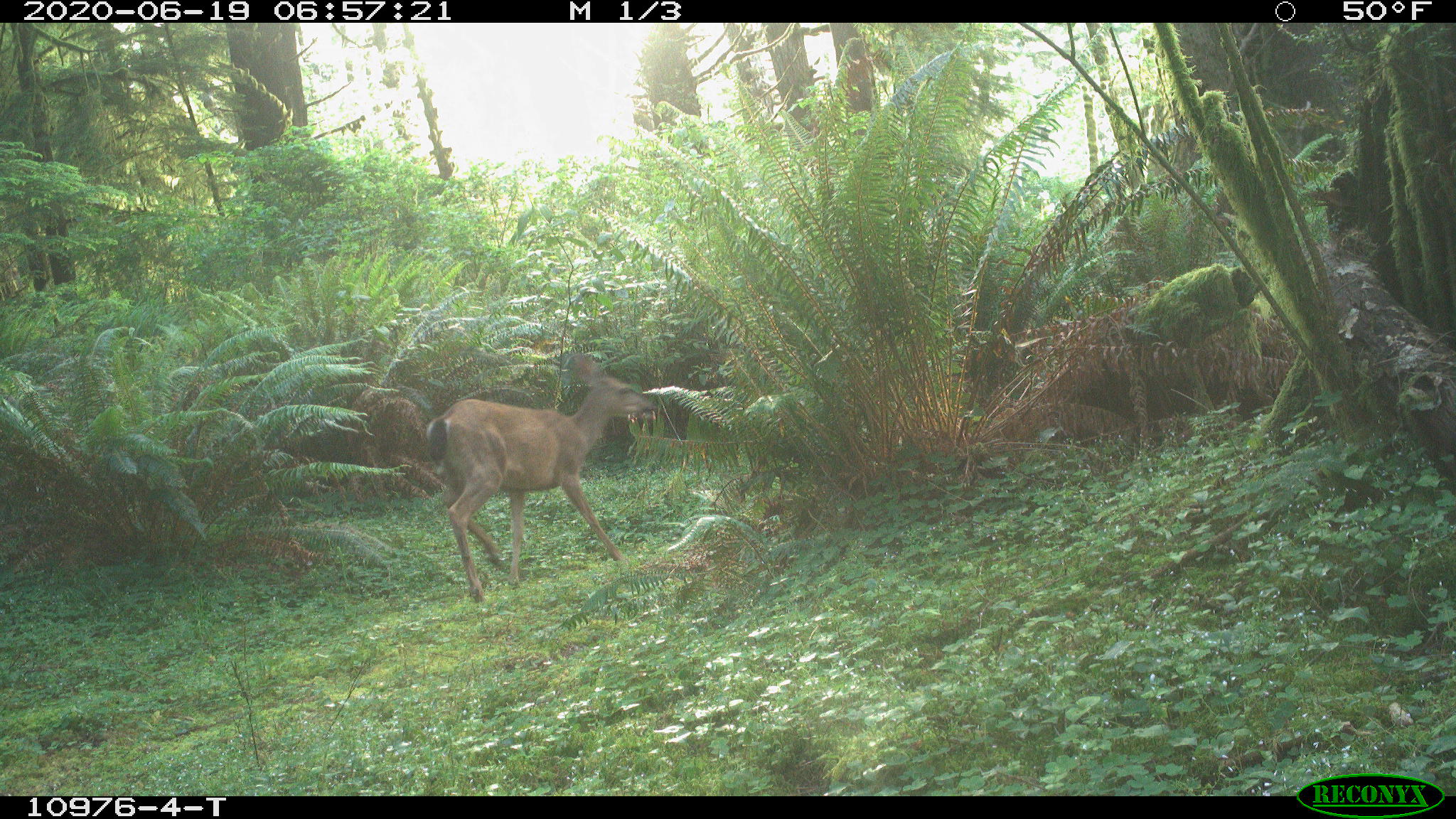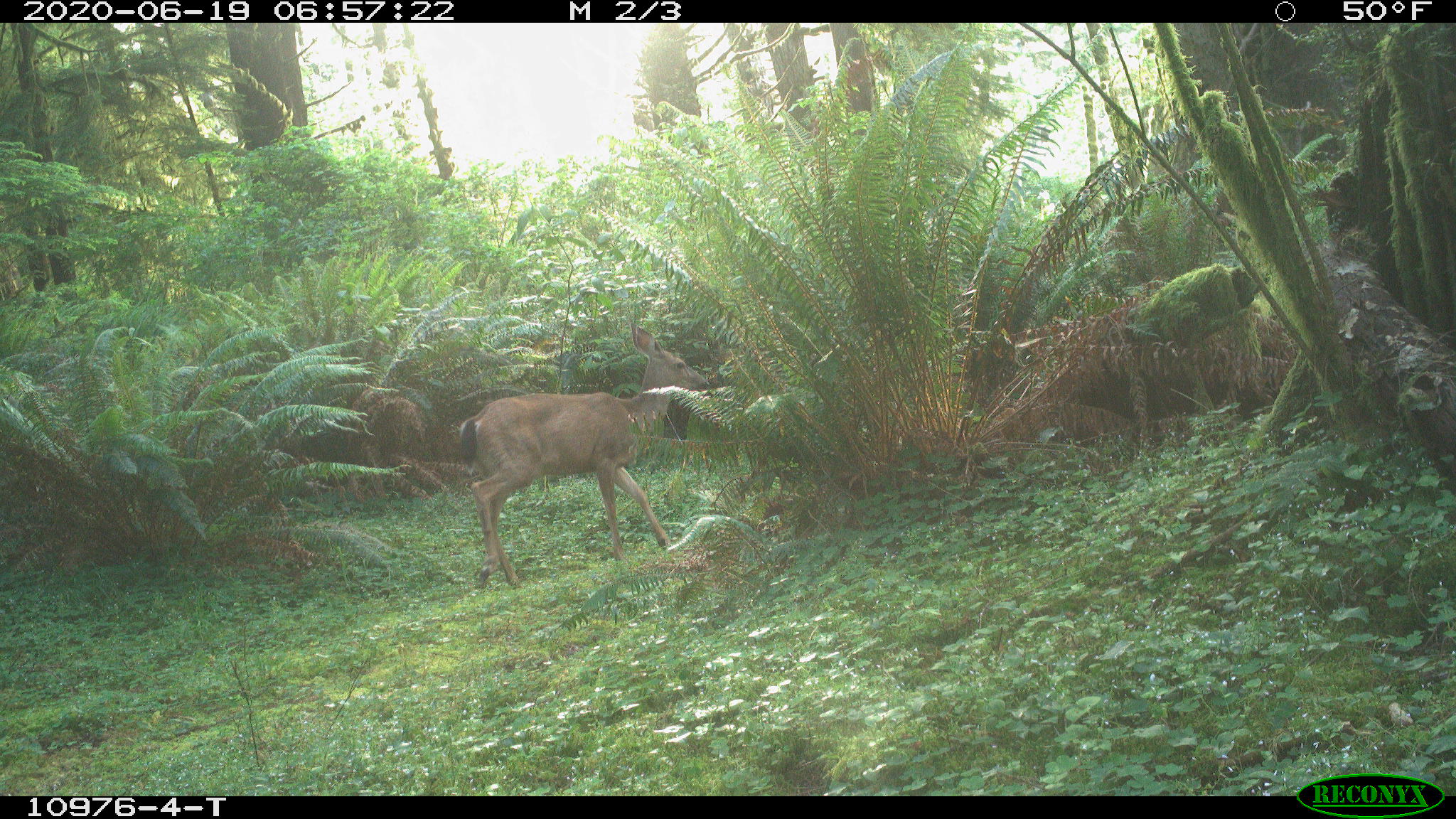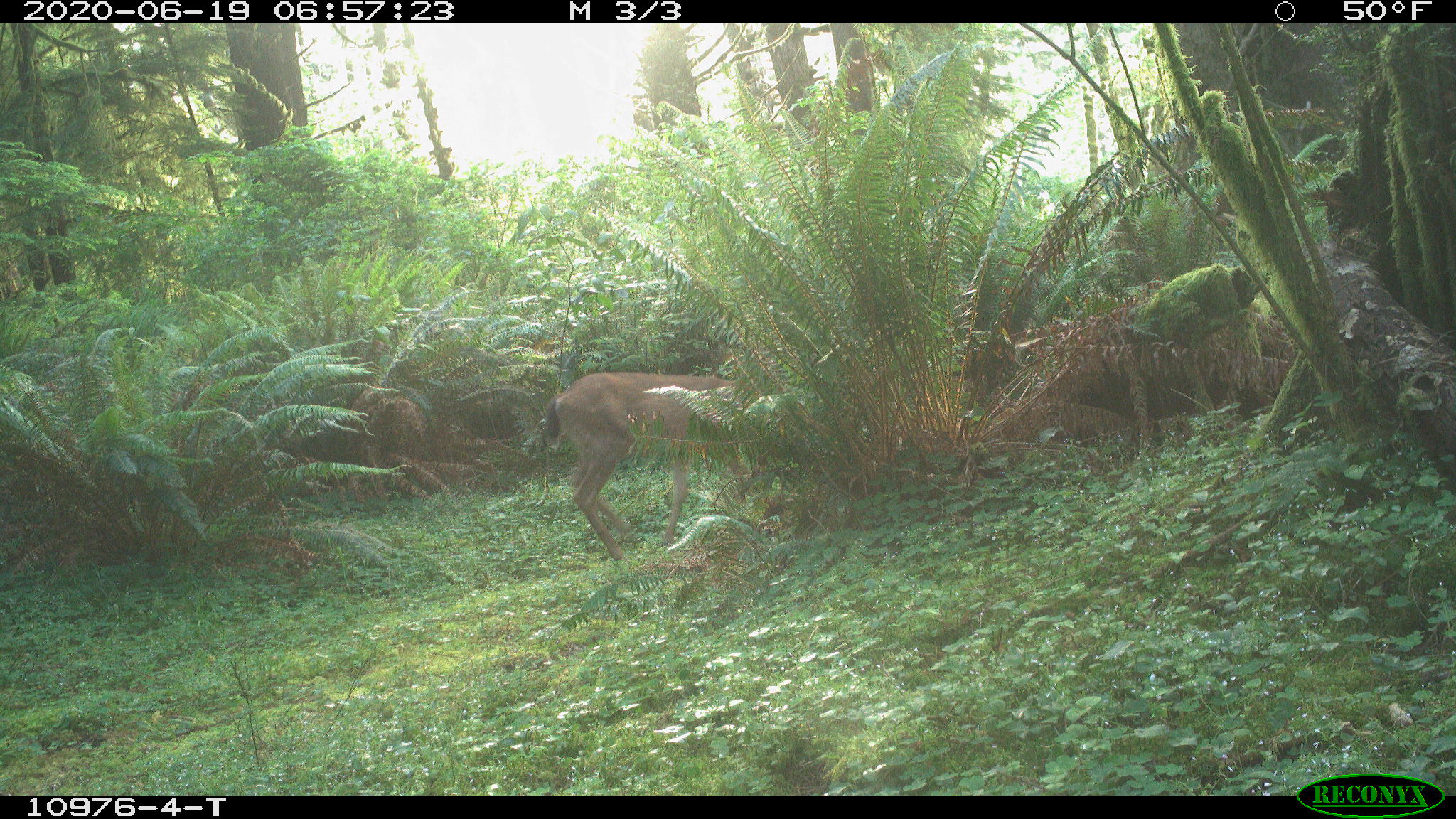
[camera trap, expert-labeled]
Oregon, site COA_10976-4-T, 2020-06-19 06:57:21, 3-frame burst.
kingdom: Animalia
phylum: Chordata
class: Mammalia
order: Artiodactyla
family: Cervidae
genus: Odocoileus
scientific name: Odocoileus hemionus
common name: black-tailed deer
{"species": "black-tailed deer (Odocoileus hemionus)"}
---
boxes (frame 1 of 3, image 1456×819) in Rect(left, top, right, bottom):
black-tailed deer: Rect(412, 349, 670, 607)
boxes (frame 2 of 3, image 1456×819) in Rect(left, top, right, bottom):
black-tailed deer: Rect(455, 319, 719, 594)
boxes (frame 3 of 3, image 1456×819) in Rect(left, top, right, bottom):
black-tailed deer: Rect(539, 365, 730, 558)